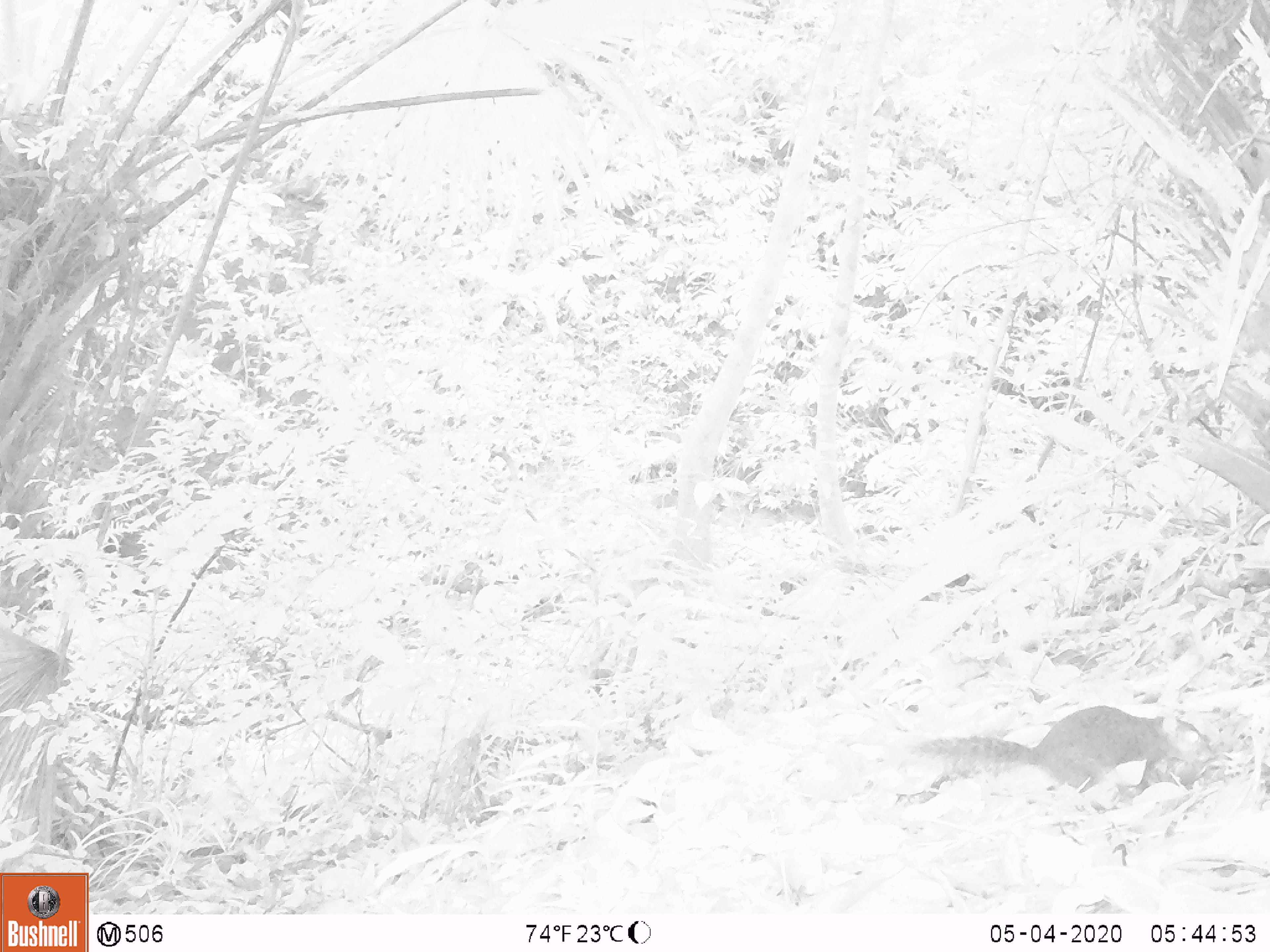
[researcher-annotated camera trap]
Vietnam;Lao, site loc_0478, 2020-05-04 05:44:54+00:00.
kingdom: Animalia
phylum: Chordata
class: Mammalia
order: Rodentia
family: Sciuridae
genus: Dremomys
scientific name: Dremomys rufigenis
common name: red-cheeked squirrel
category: red cheeked squirrel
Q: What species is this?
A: Red cheeked squirrel (red-cheeked squirrel) (Dremomys rufigenis).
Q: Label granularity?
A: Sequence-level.